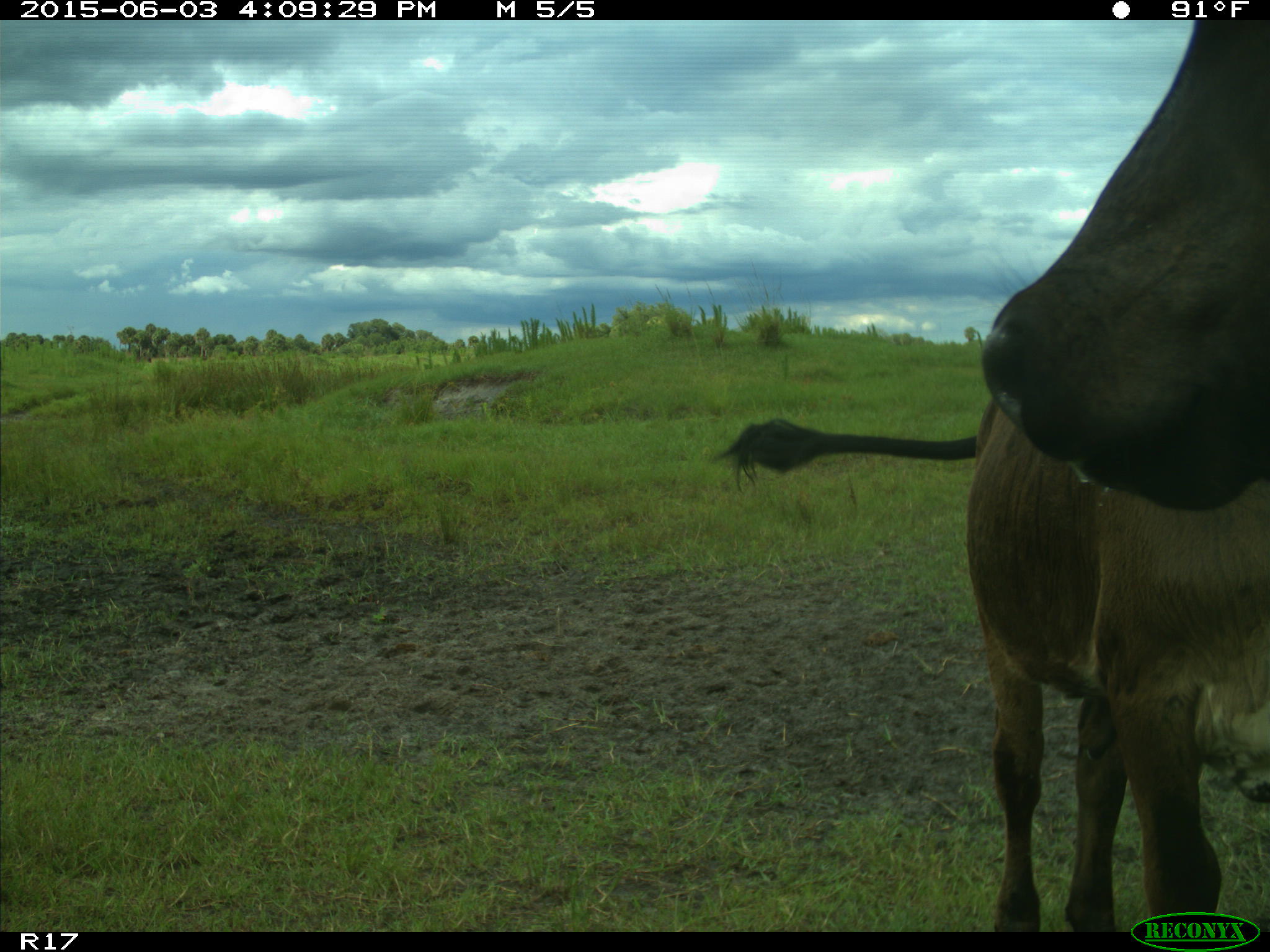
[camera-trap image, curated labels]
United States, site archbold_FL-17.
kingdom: Animalia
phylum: Chordata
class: Mammalia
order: Artiodactyla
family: Bovidae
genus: Bos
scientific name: Bos taurus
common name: domestic cow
Bos taurus (domestic cow).